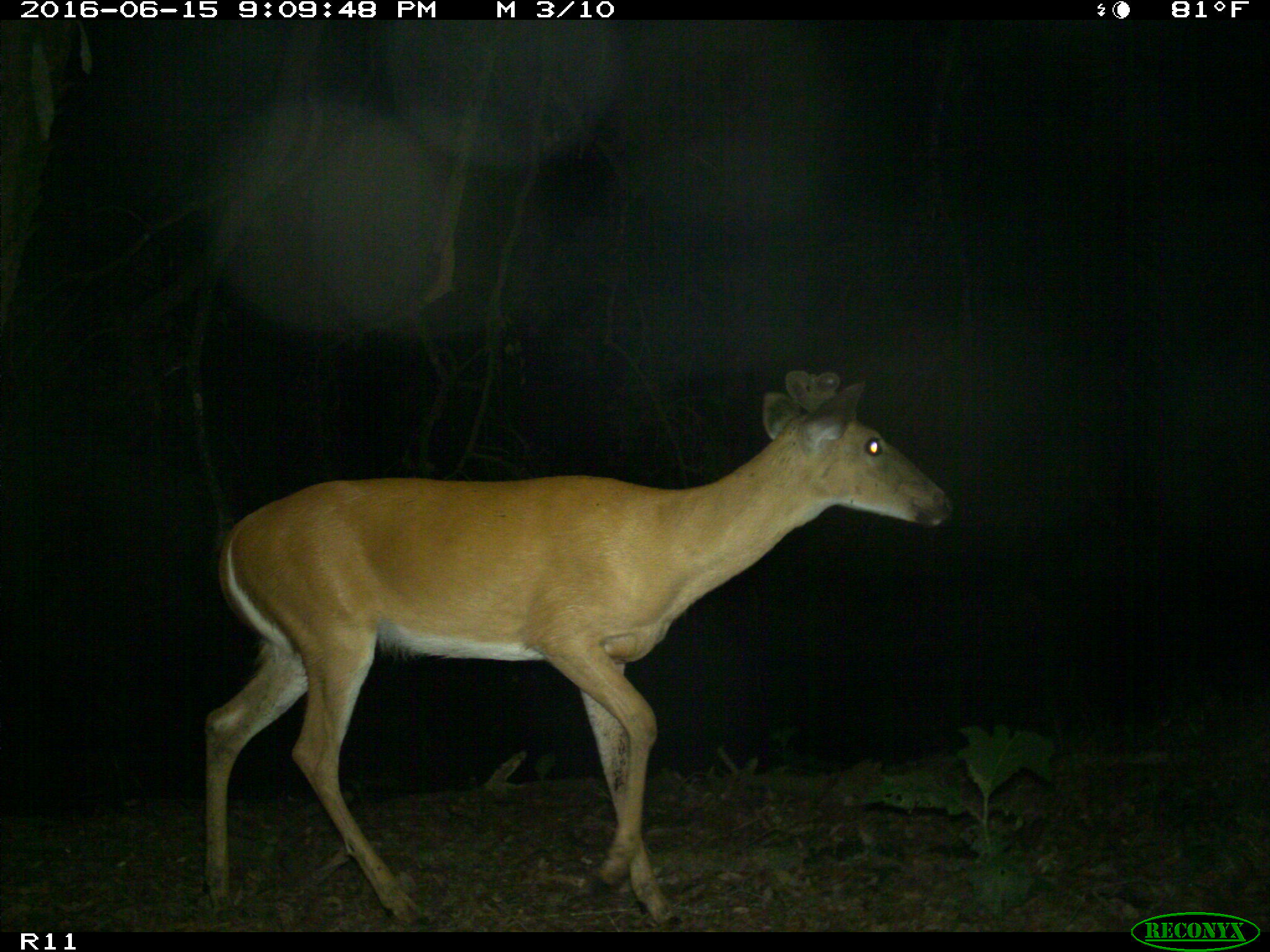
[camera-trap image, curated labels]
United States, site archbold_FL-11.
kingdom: Animalia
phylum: Chordata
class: Mammalia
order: Artiodactyla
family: Cervidae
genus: Odocoileus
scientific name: Odocoileus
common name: deer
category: unidentified deer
Unidentified deer (deer) (Odocoileus).